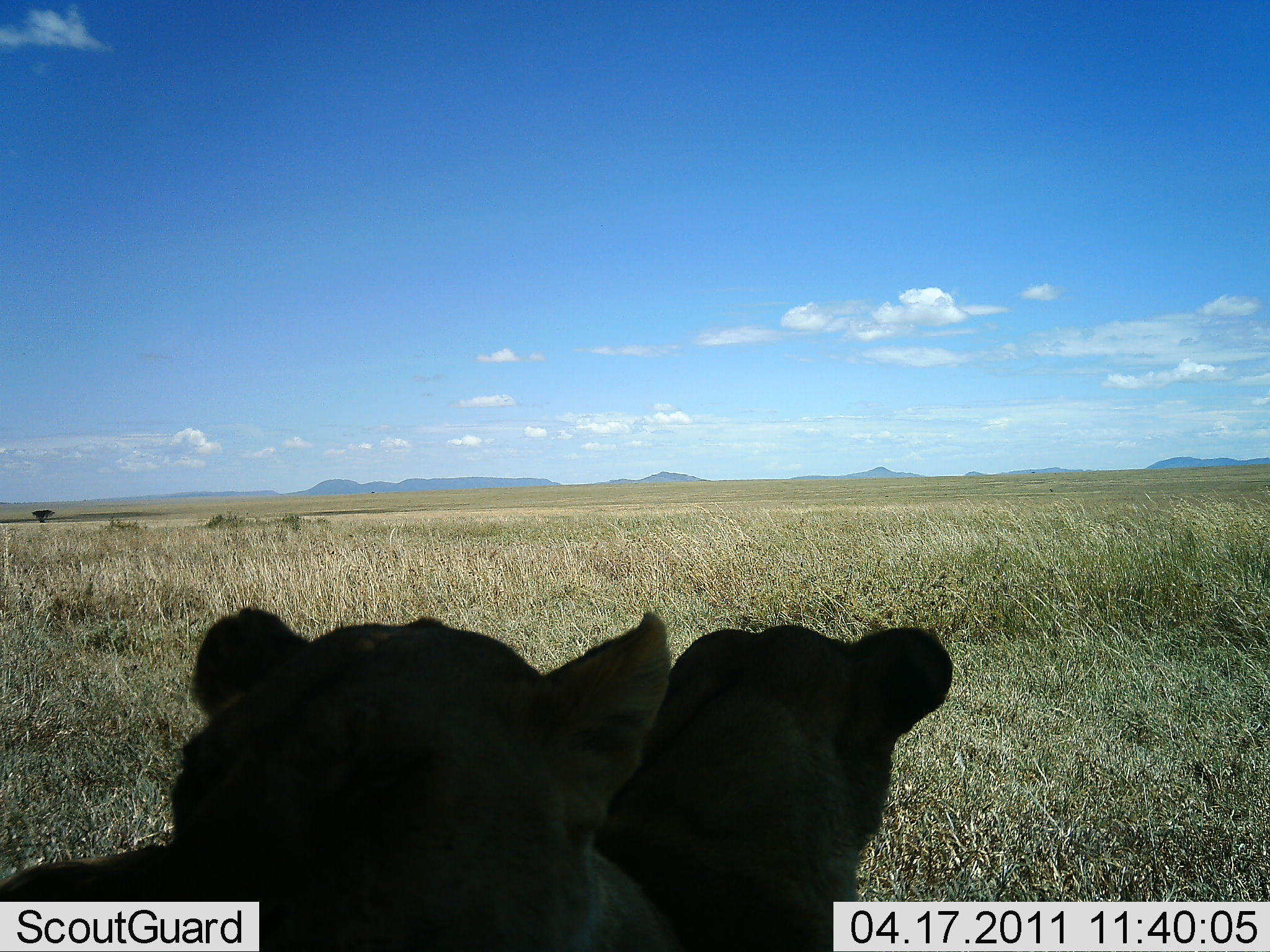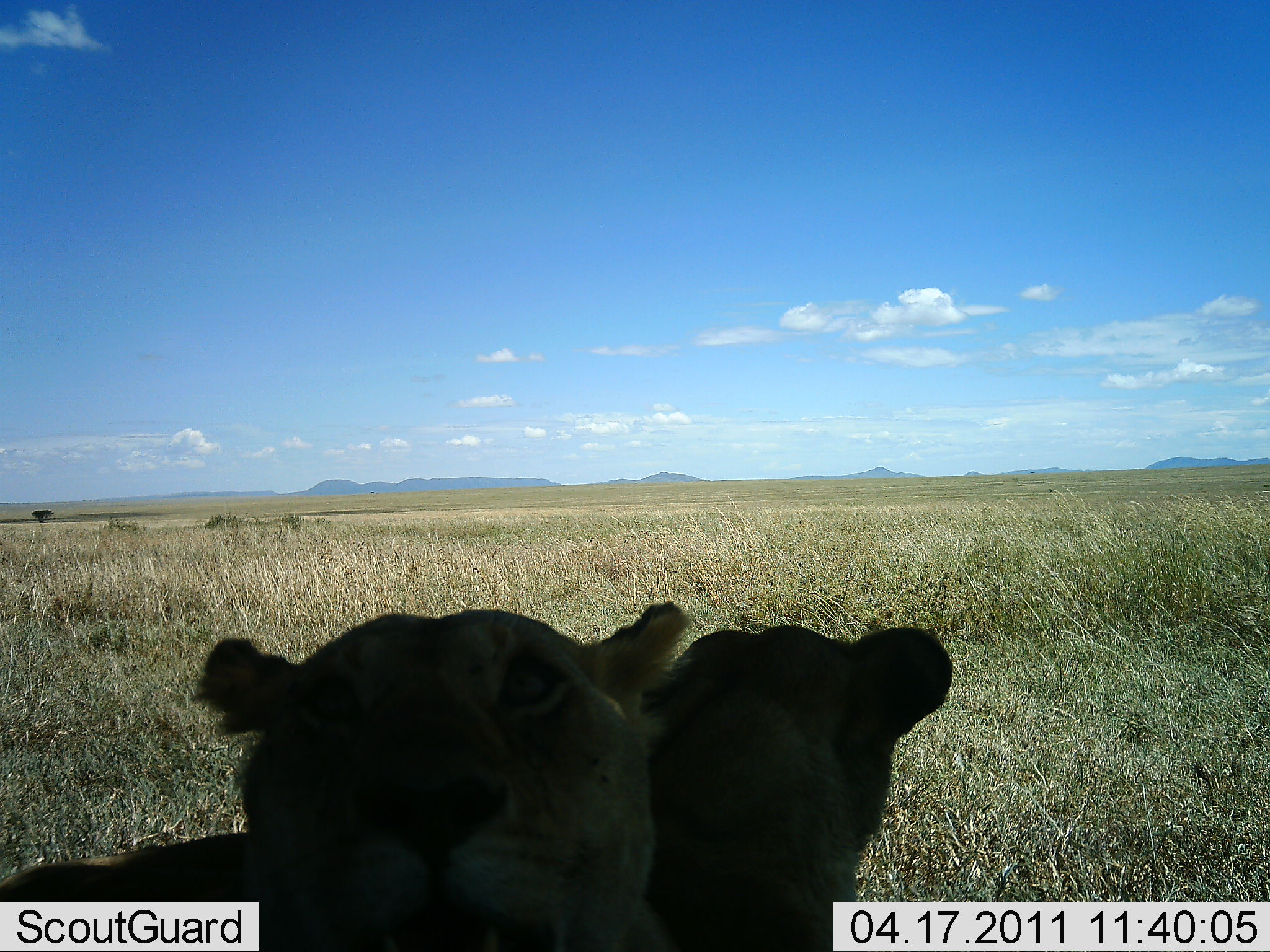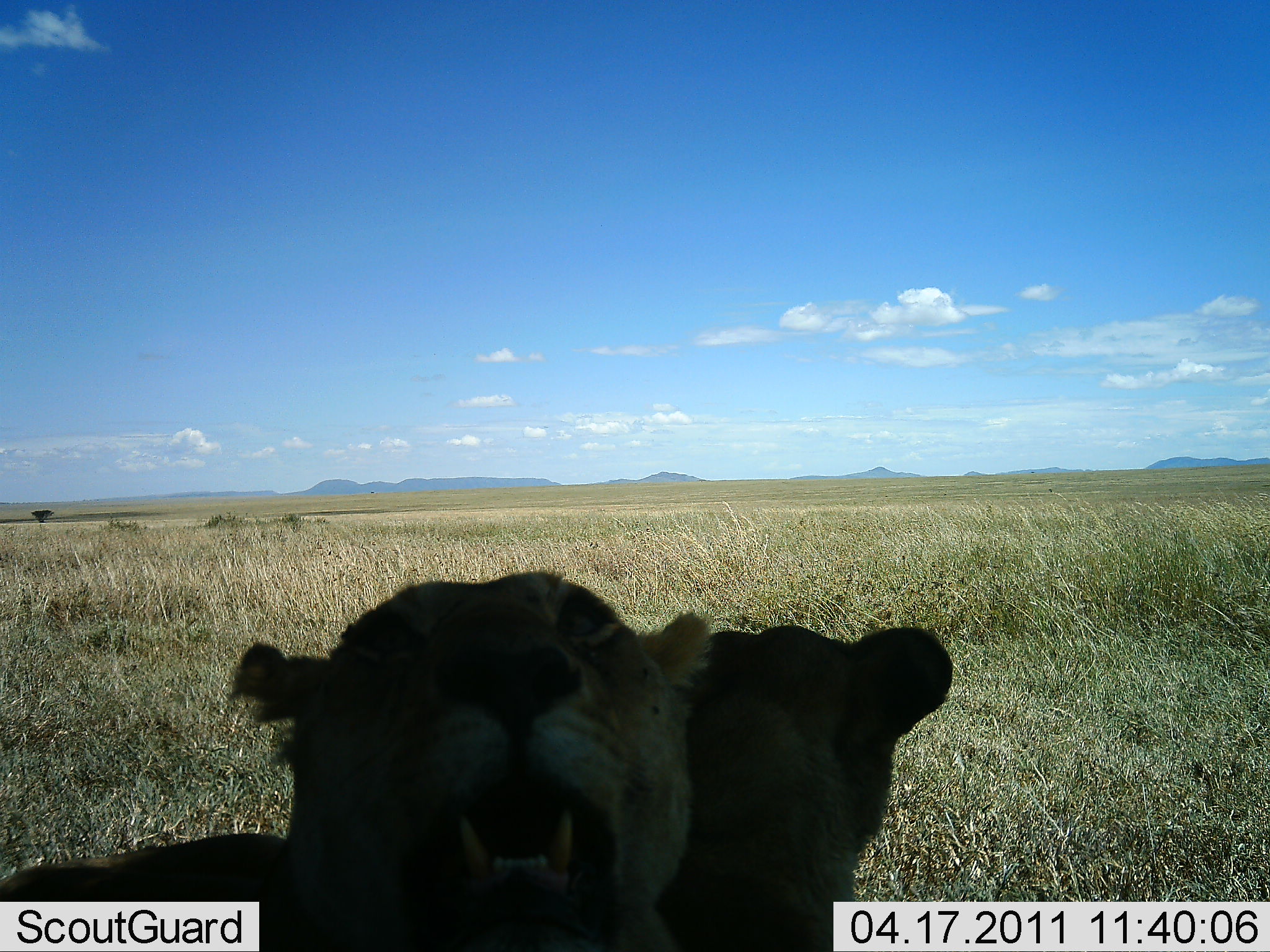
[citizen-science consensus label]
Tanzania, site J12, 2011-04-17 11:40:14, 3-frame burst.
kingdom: Animalia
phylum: Chordata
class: Mammalia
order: Carnivora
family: Felidae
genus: Panthera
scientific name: Panthera leo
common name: lion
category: lionfemale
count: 2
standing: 18%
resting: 91%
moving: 0%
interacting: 27%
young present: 0%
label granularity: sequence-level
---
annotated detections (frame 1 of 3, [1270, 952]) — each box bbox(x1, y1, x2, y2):
animal: bbox(0, 606, 674, 952); bbox(589, 623, 953, 951)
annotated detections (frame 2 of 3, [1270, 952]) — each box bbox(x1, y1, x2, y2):
animal: bbox(0, 600, 695, 952); bbox(630, 624, 956, 951)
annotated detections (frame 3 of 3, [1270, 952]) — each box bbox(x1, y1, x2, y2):
animal: bbox(0, 567, 717, 952); bbox(646, 620, 954, 952)